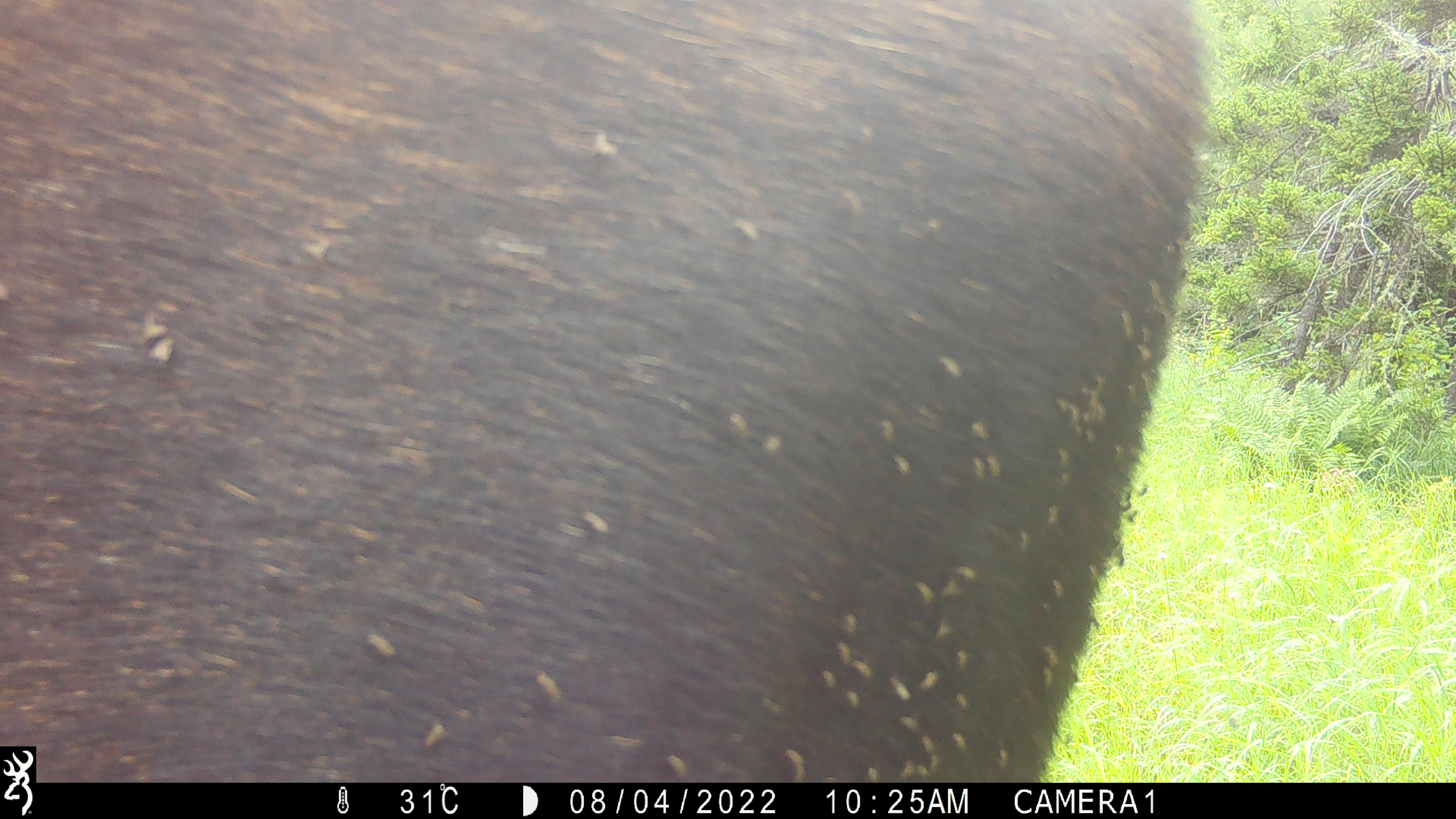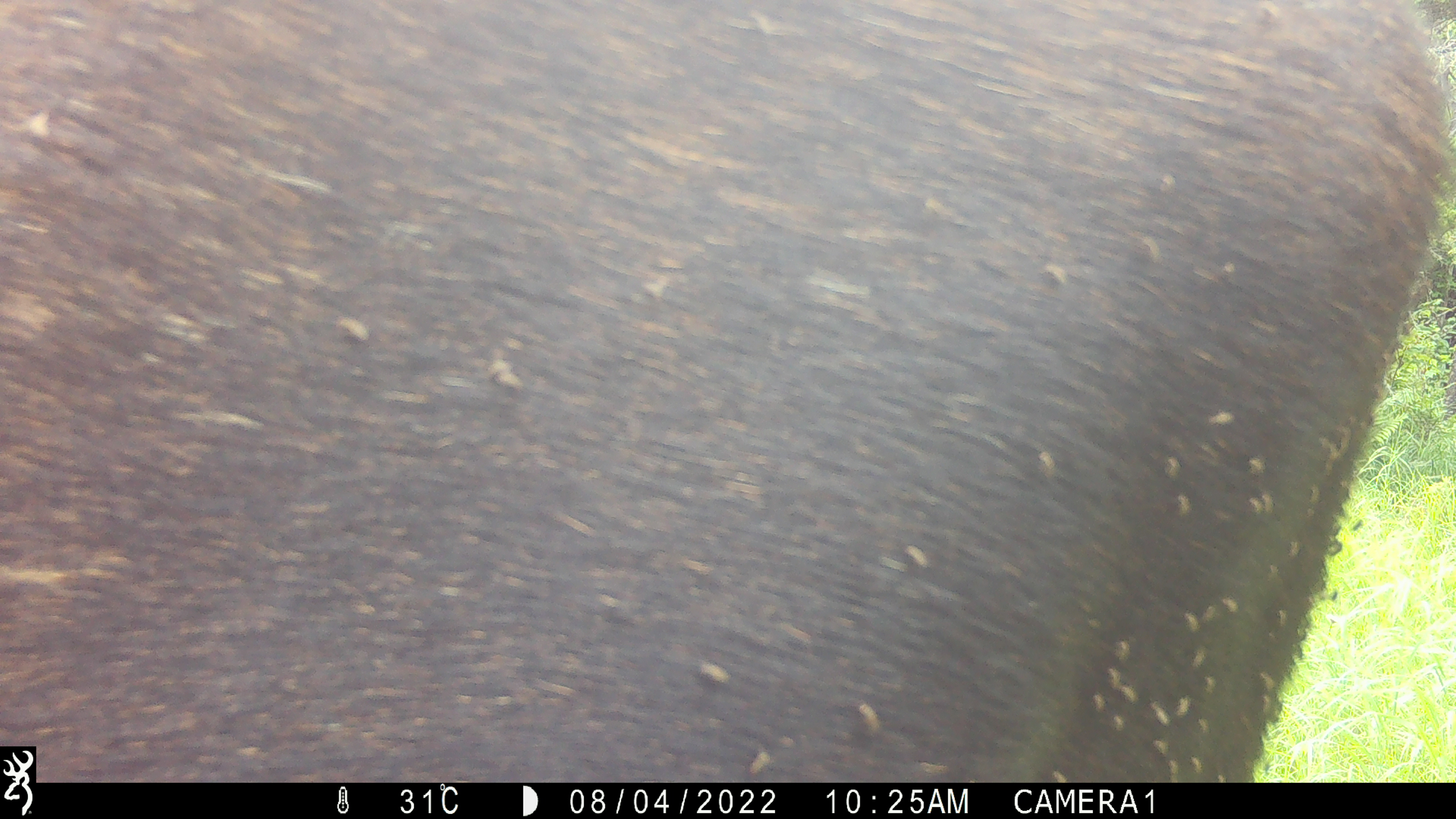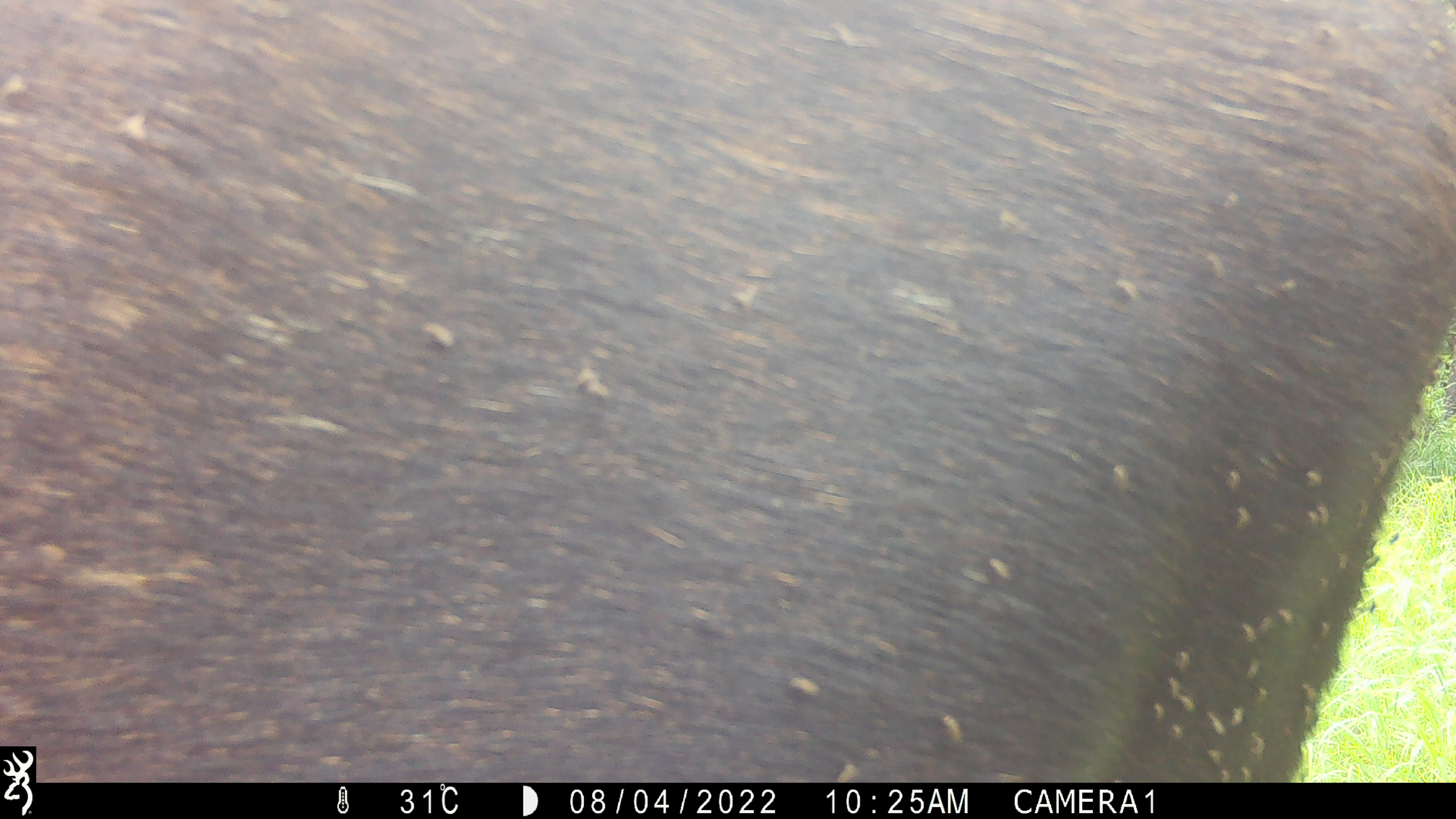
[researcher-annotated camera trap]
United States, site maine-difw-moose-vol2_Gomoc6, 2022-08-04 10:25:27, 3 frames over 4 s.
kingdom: Animalia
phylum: Chordata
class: Mammalia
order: Artiodactyla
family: Cervidae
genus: Alces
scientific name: Alces alces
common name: moose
Moose (Alces alces).